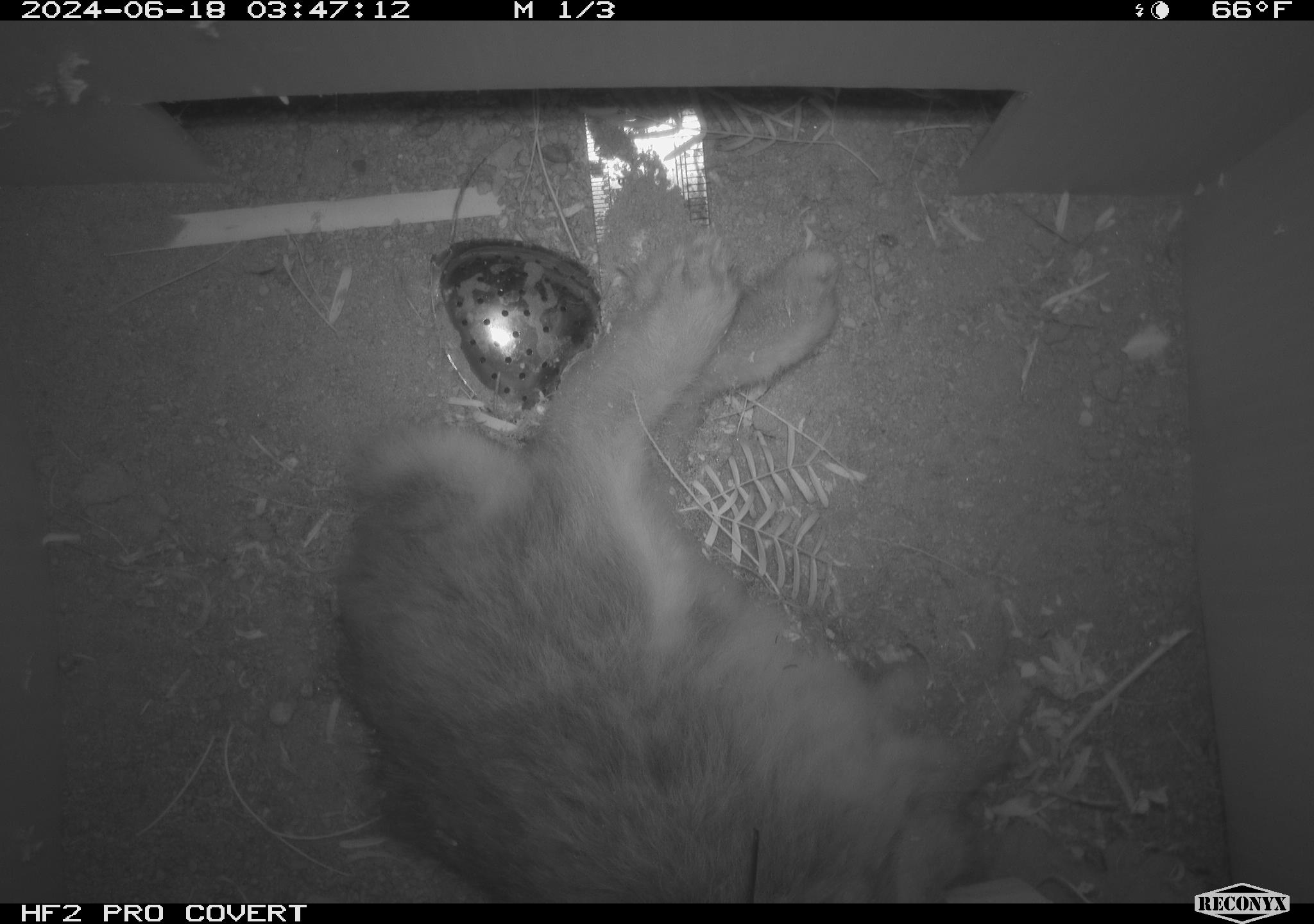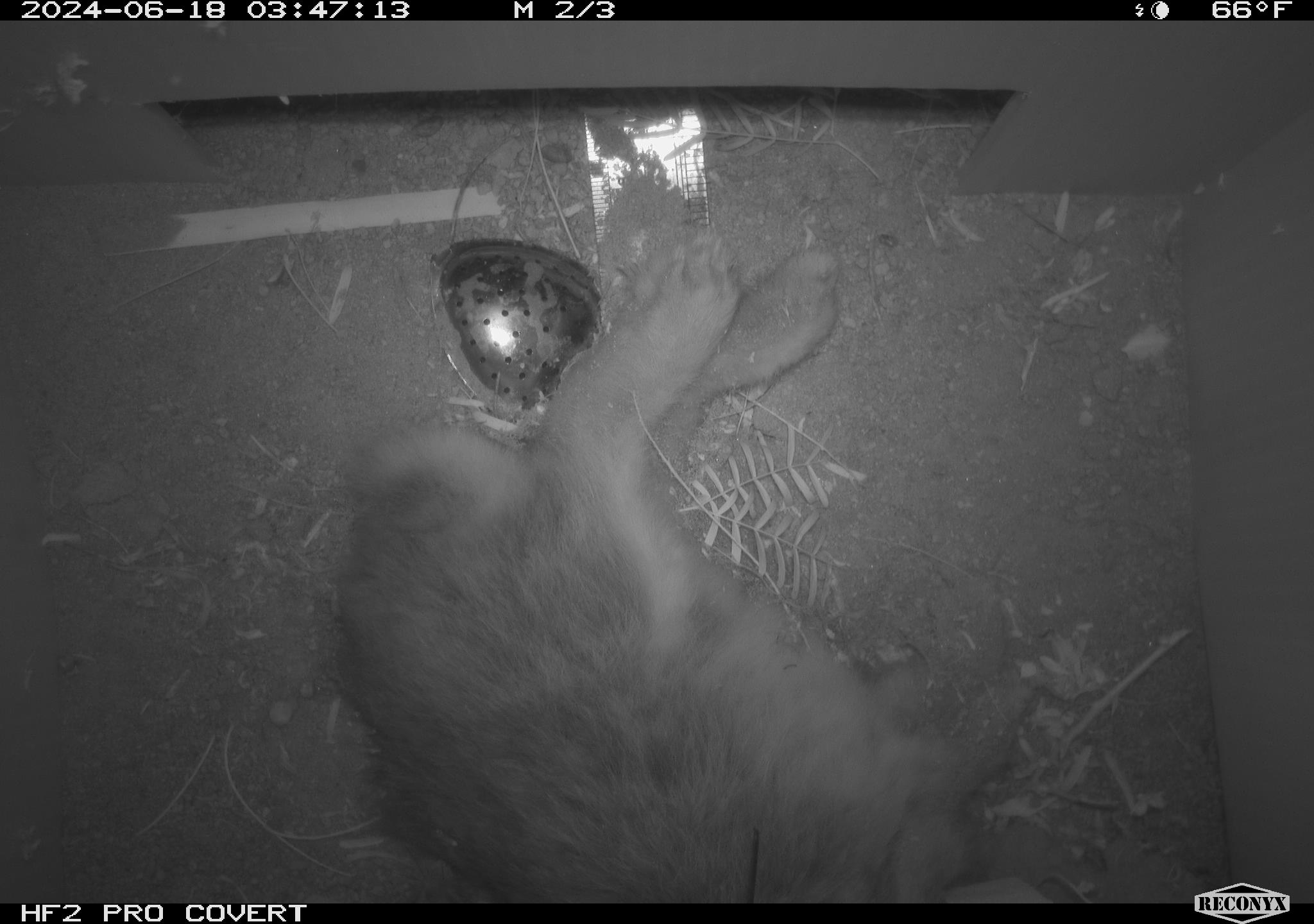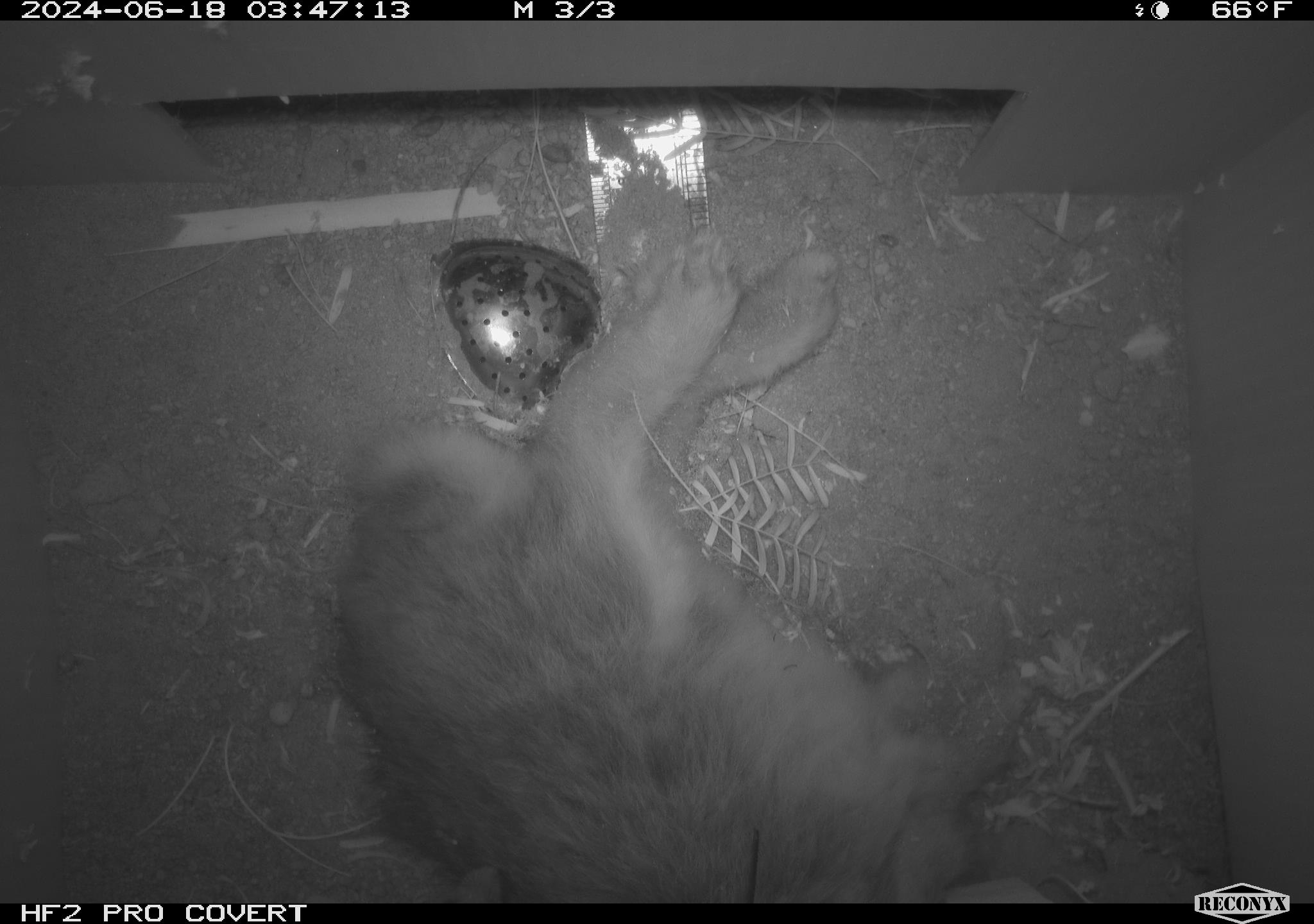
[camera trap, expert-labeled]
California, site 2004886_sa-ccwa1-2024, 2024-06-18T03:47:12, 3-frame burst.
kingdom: Animalia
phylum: Chordata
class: Mammalia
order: Lagomorpha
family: Leporidae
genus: Sylvilagus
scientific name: Sylvilagus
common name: cottontail rabbits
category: sylvilagus species